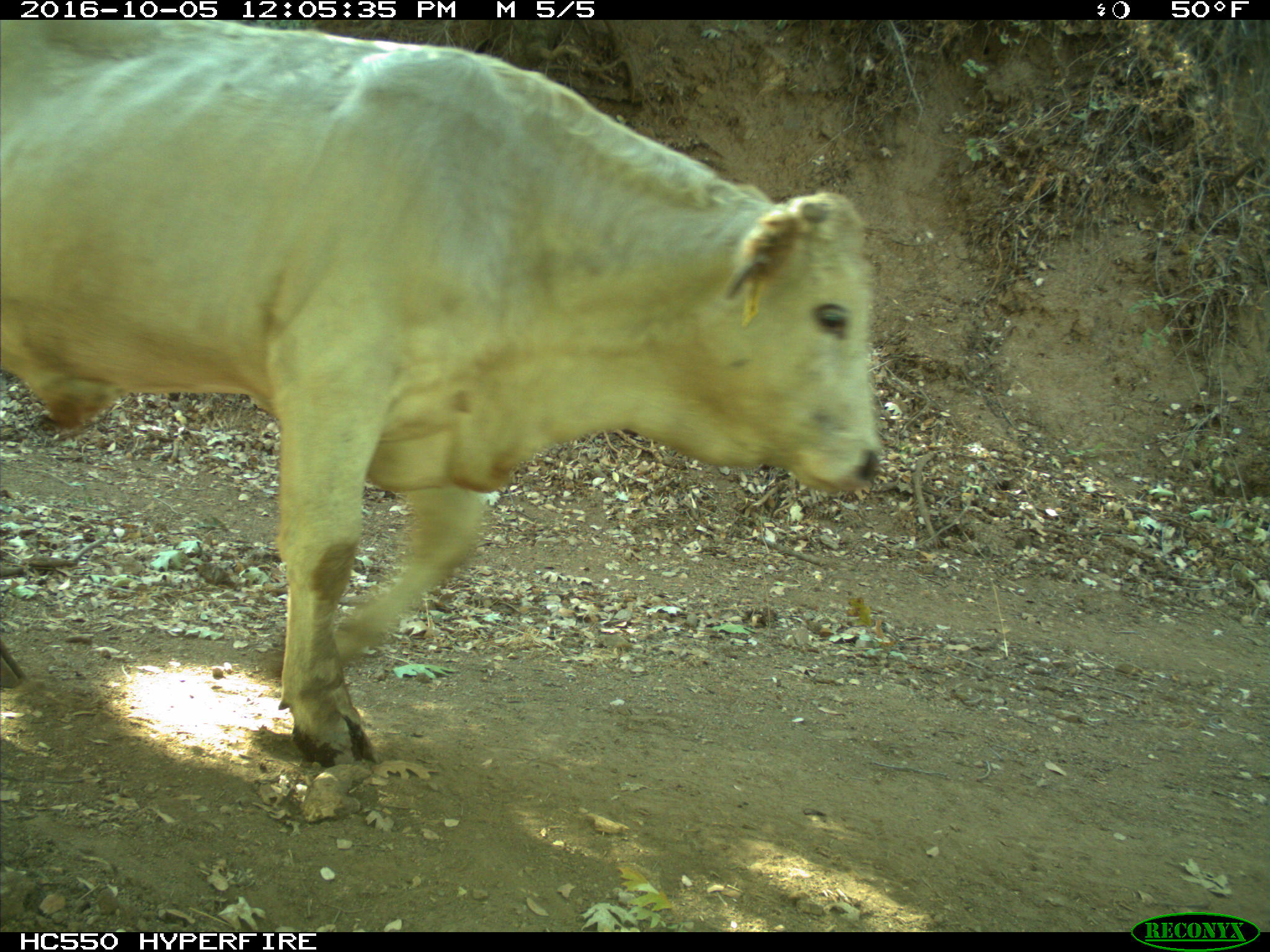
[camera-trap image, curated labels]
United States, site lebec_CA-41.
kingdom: Animalia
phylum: Chordata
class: Mammalia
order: Artiodactyla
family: Bovidae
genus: Bos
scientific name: Bos taurus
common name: domestic cow